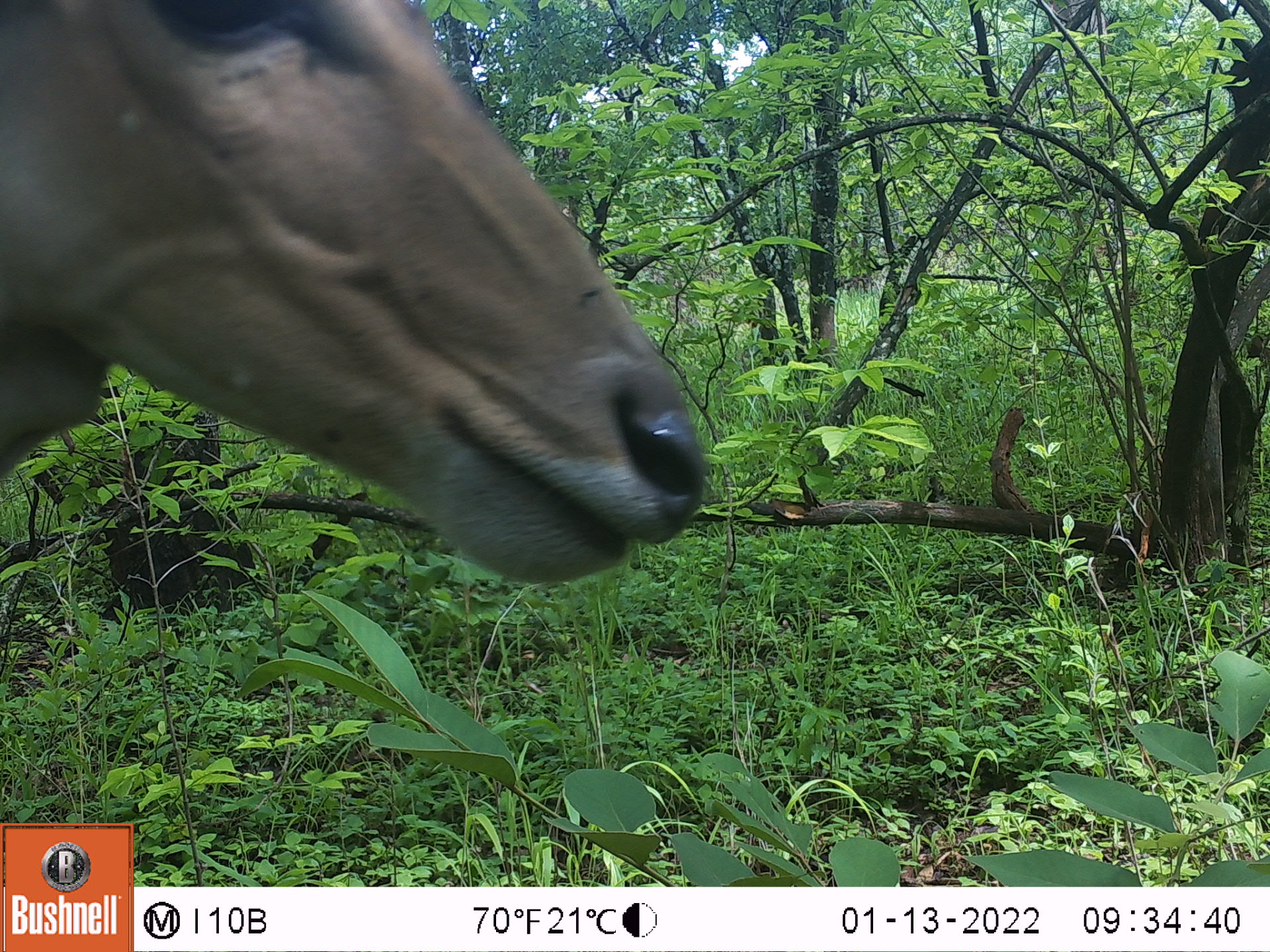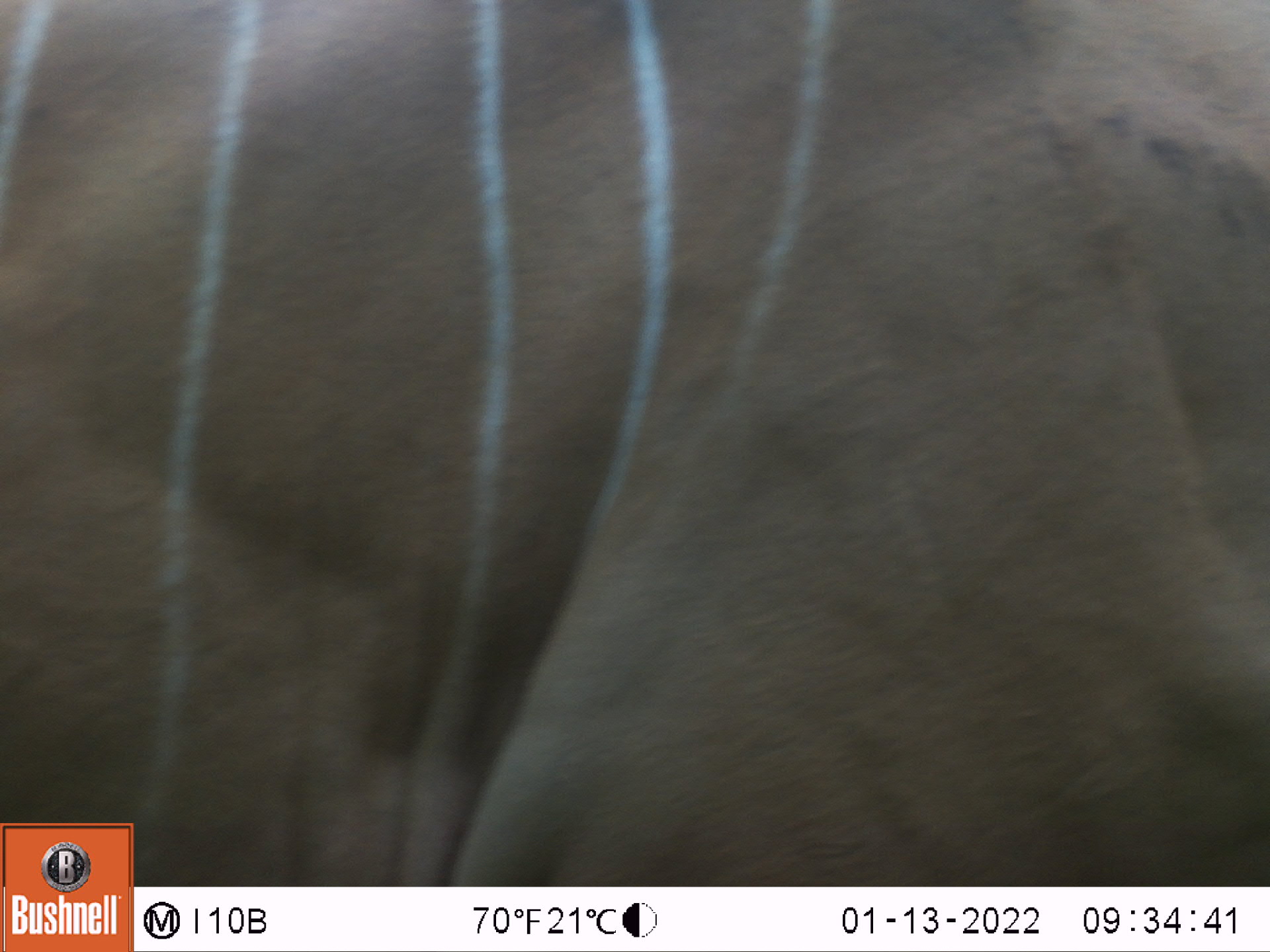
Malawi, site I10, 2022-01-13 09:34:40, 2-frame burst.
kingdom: Animalia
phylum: Chordata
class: Mammalia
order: Artiodactyla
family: Bovidae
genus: Tragelaphus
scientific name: Tragelaphus oryx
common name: common eland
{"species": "common eland (Tragelaphus oryx)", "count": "1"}